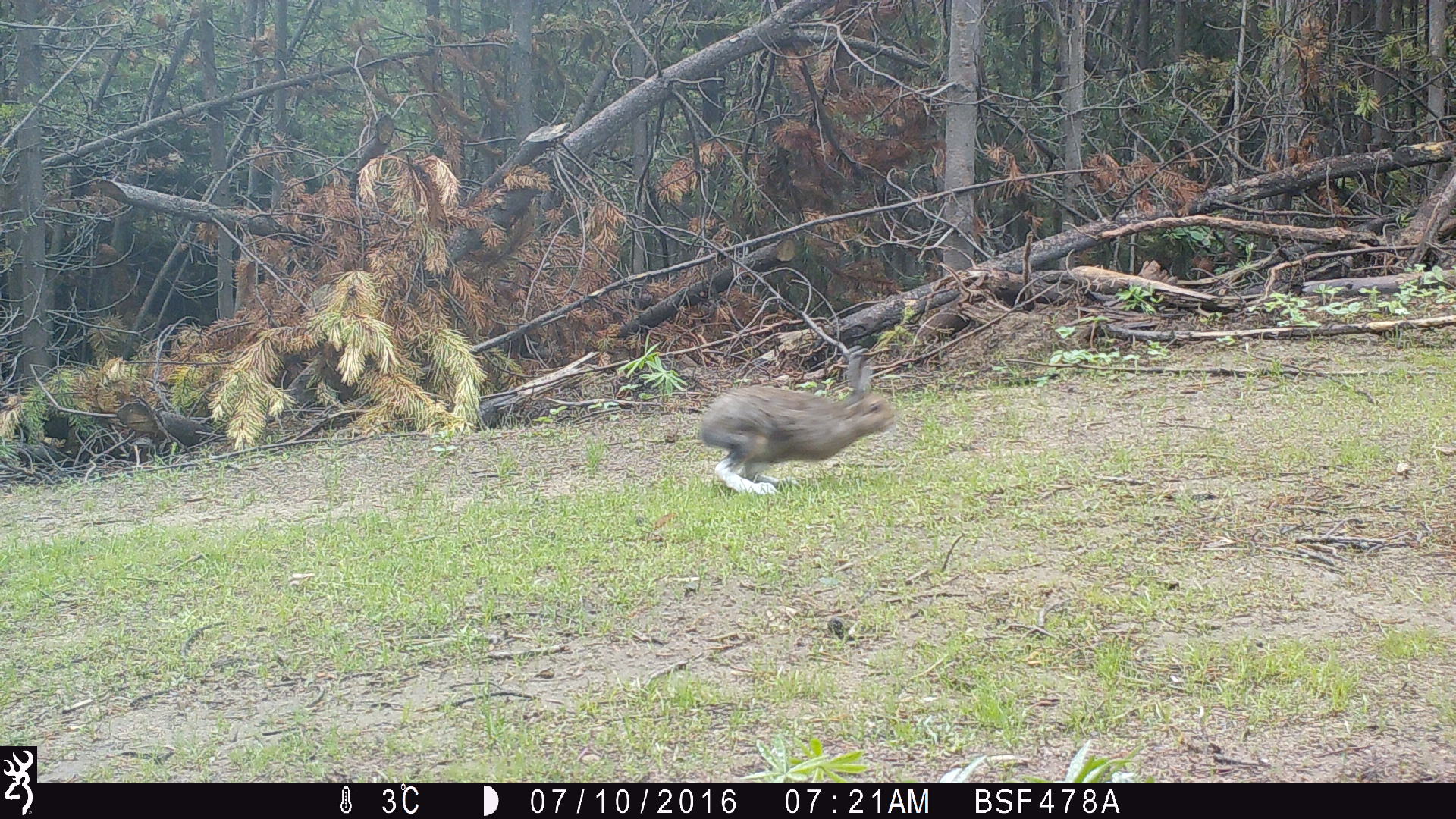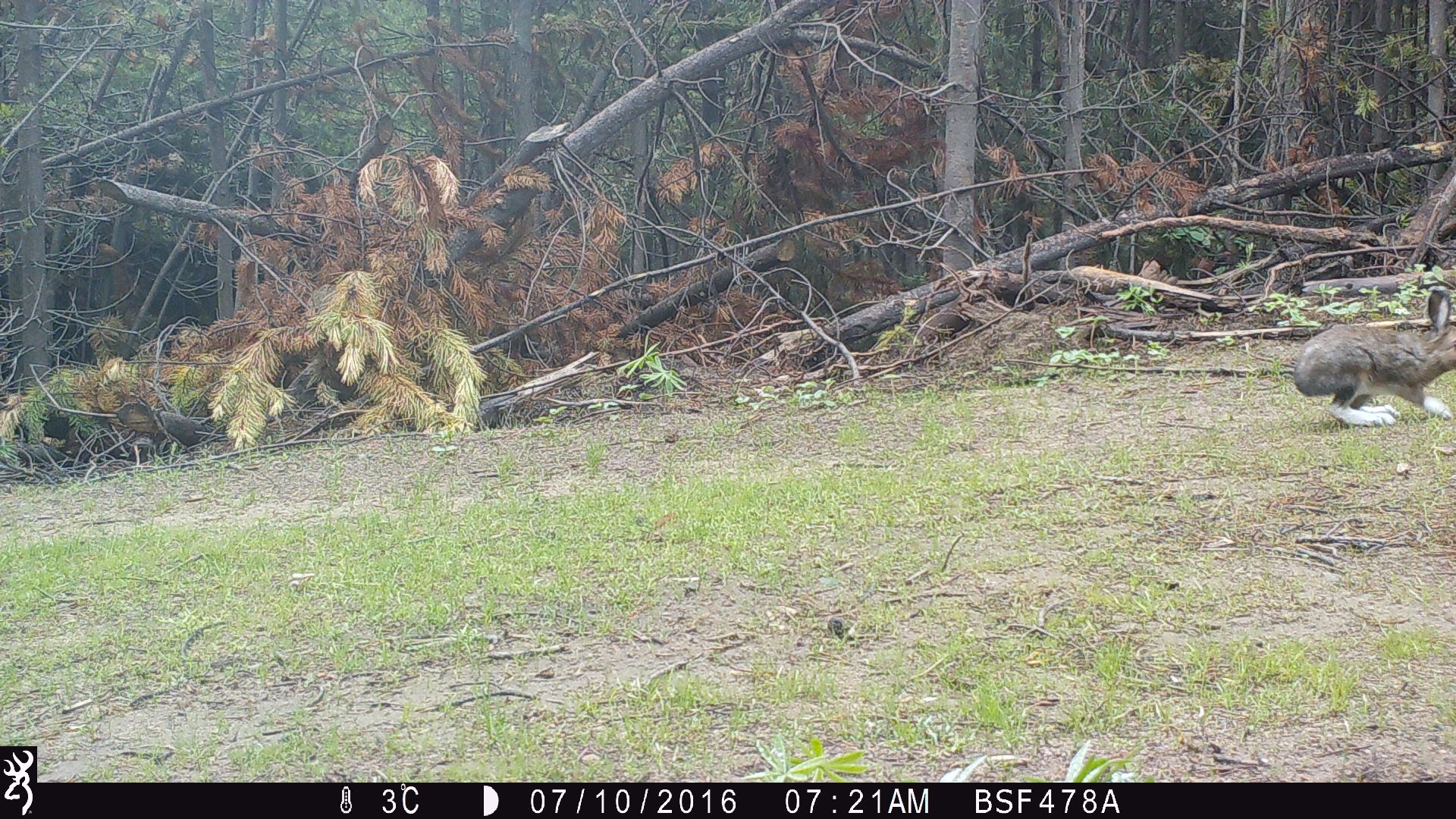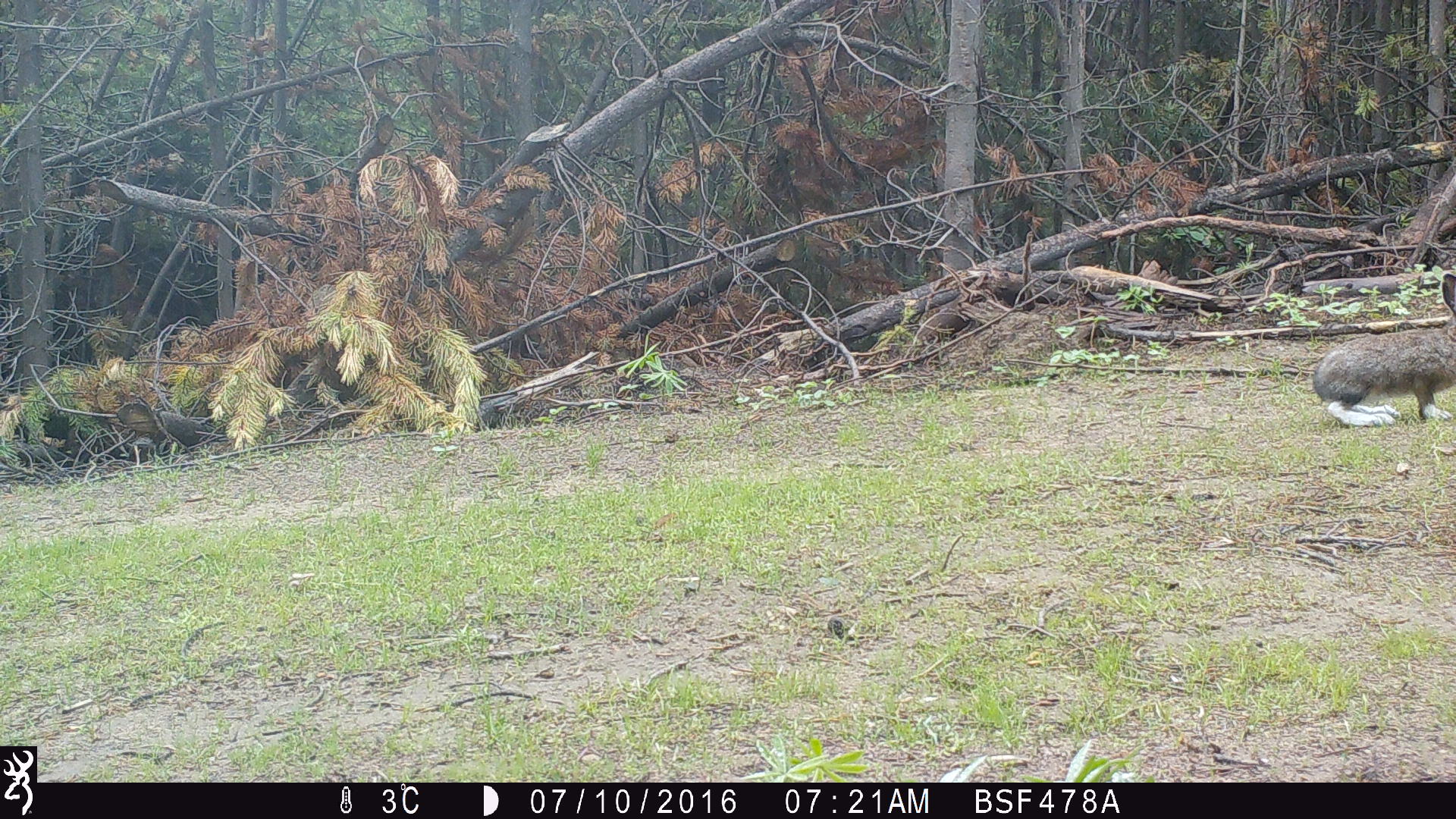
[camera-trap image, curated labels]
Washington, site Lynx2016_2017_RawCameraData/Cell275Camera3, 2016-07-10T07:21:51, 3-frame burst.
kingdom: Animalia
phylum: Chordata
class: Mammalia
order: Lagomorpha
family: Leporidae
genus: Lepus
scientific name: Lepus americanus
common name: snowshoe hare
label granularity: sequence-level